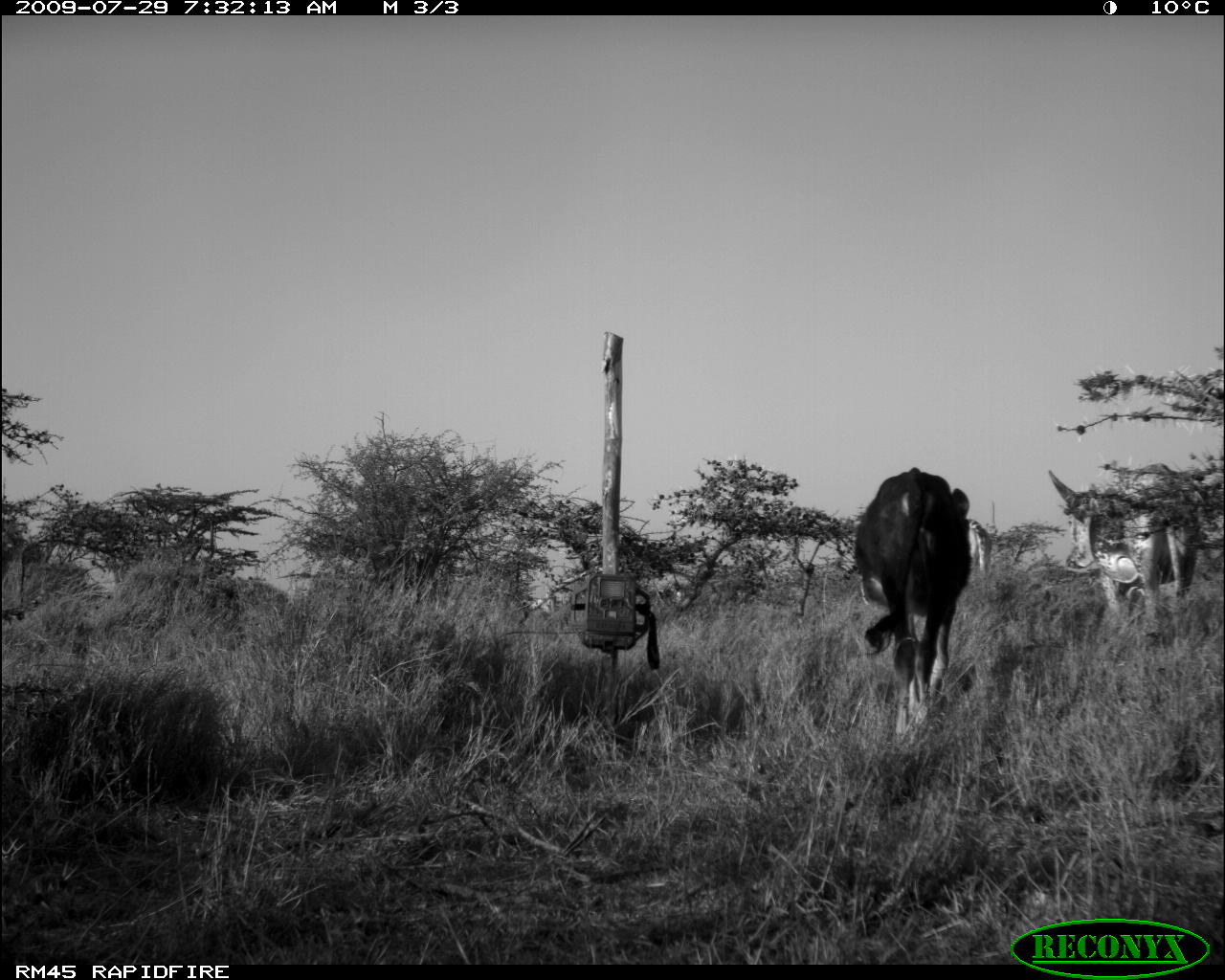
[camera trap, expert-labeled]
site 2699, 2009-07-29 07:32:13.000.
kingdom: Animalia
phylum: Chordata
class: Mammalia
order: Artiodactyla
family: Bovidae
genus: Bos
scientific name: Bos taurus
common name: domestic cattle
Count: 3.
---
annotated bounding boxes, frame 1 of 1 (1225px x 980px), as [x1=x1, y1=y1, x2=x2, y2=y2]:
bos taurus: [x1=852, y1=465, x2=973, y2=746]; [x1=1044, y1=466, x2=1203, y2=623]; [x1=967, y1=518, x2=993, y2=576]